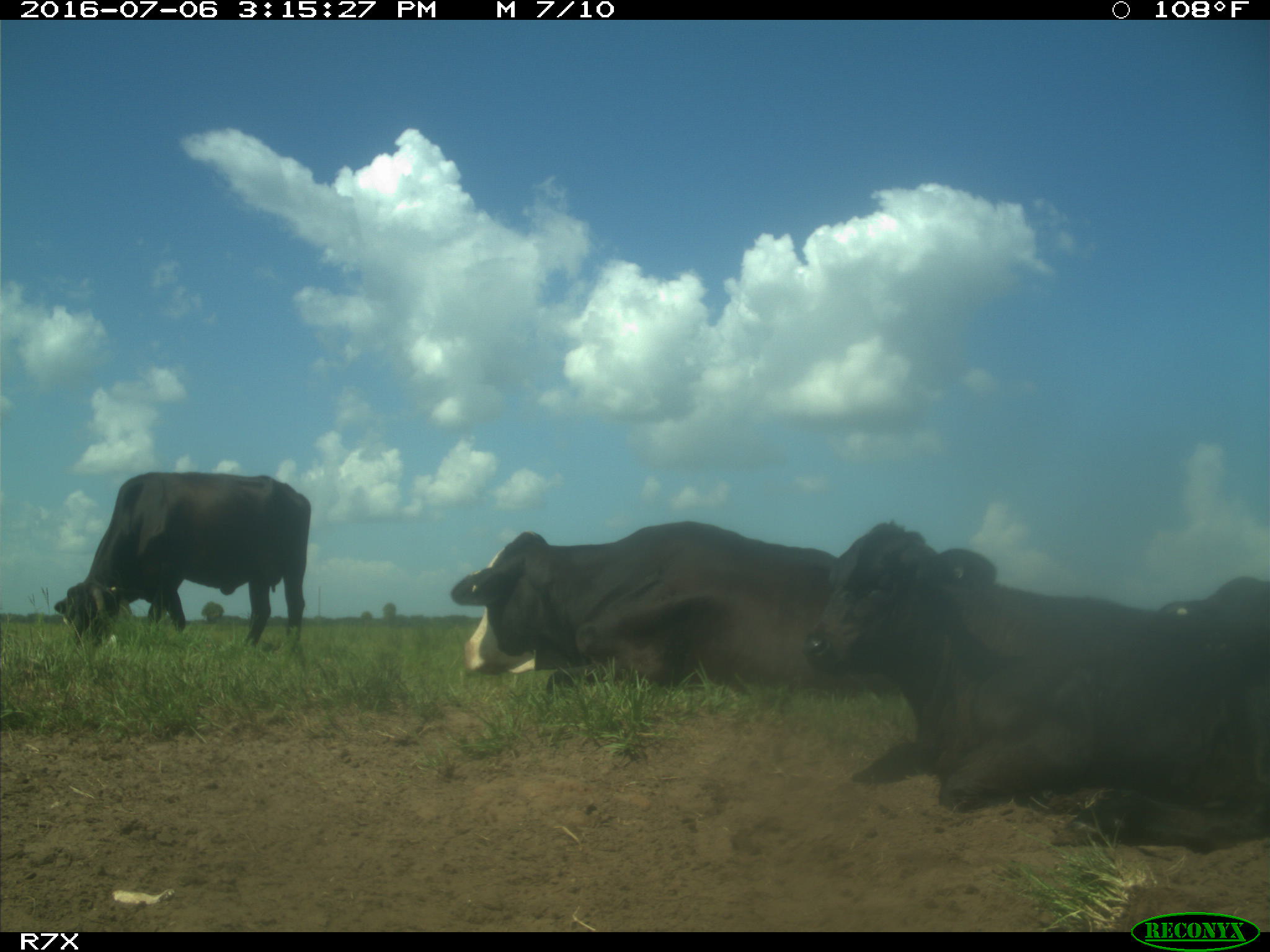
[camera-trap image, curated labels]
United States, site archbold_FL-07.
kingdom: Animalia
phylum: Chordata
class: Mammalia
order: Artiodactyla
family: Bovidae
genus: Bos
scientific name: Bos taurus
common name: domestic cow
Bos taurus (domestic cow).